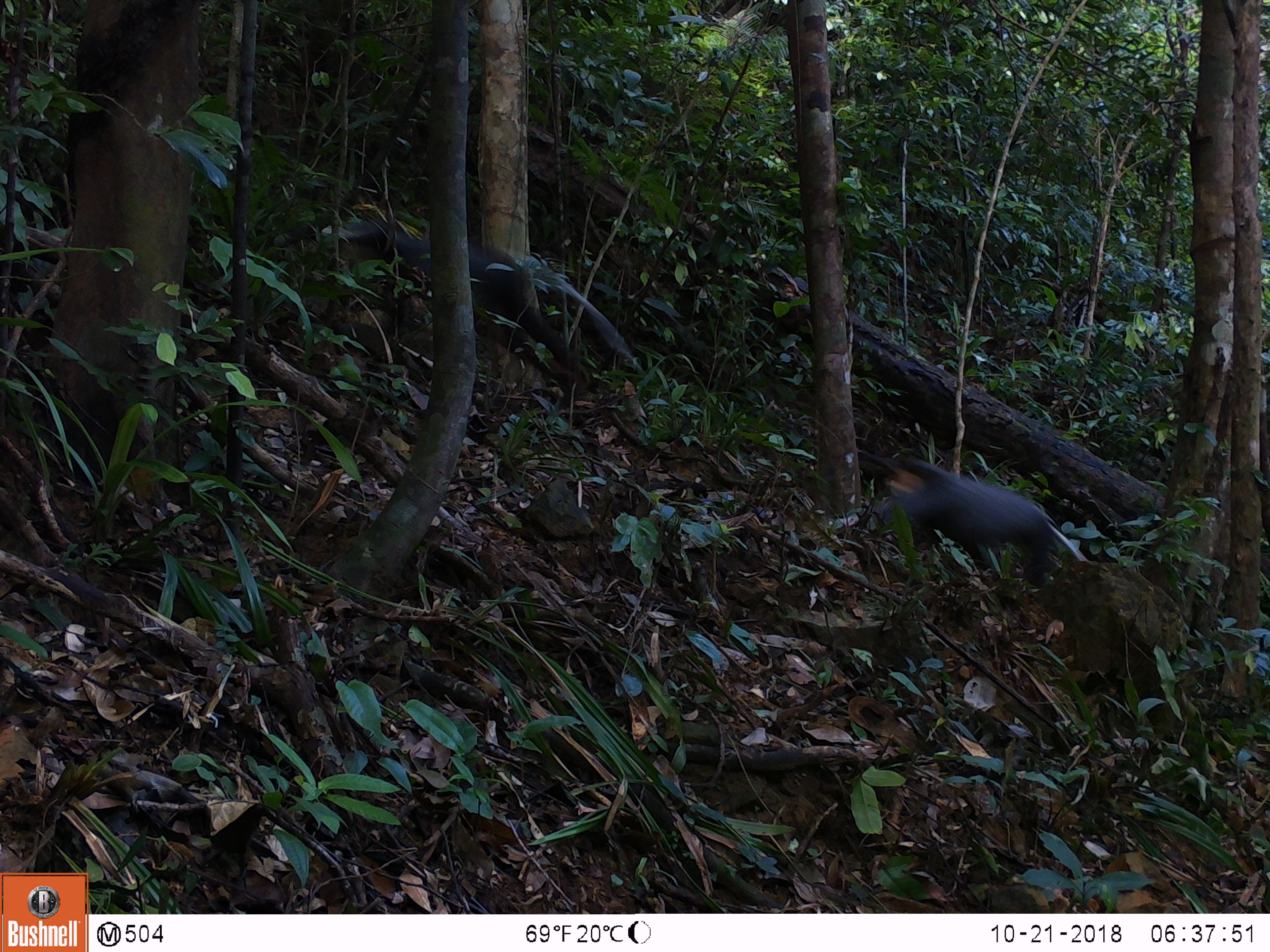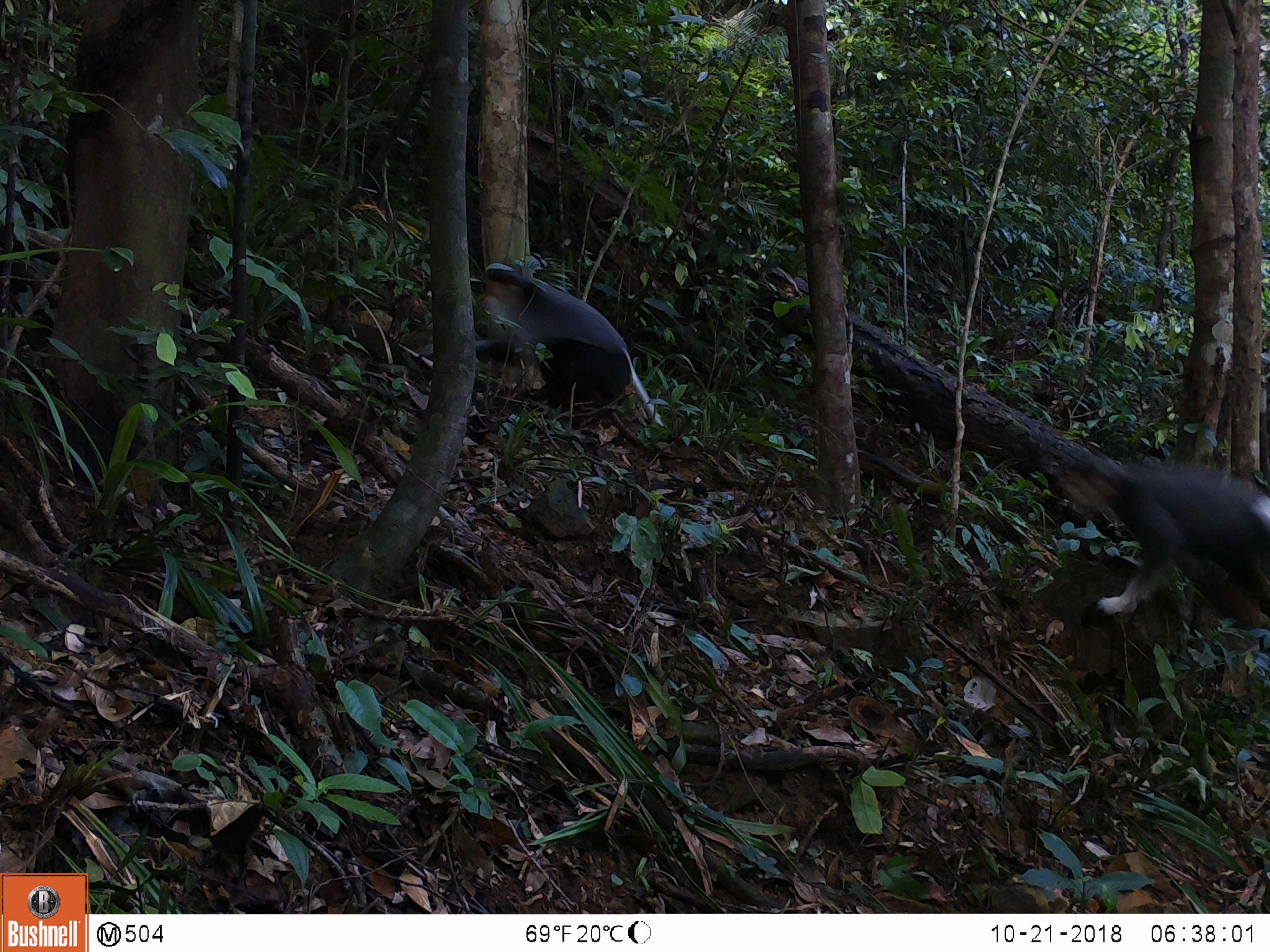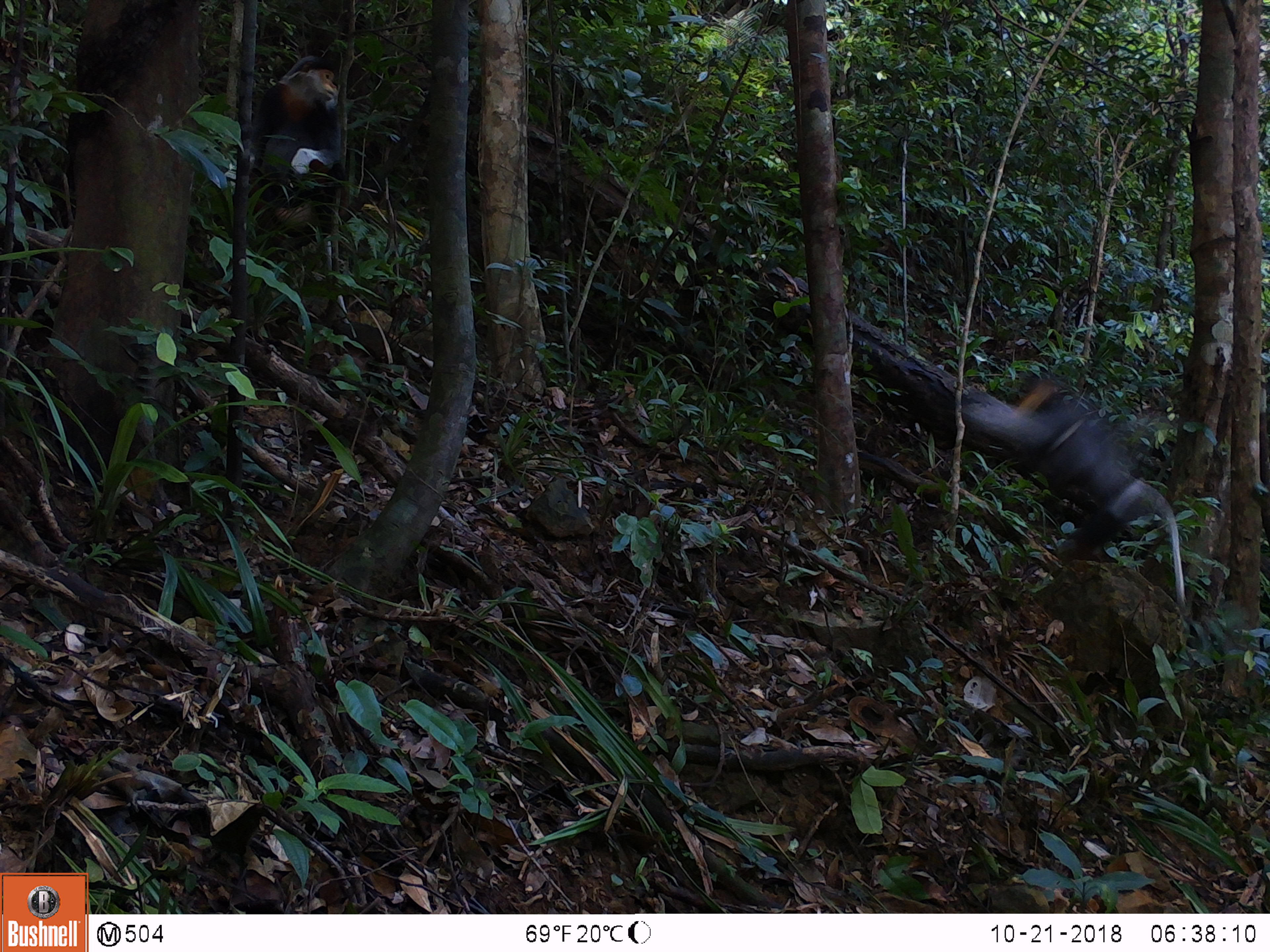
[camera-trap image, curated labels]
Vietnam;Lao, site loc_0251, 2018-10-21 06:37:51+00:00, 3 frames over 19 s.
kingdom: Animalia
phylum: Chordata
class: Mammalia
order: Primates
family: Cercopithecidae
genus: Pygathrix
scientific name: Pygathrix nemaeus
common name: red-shanked douc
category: red shanked douc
Red shanked douc (red-shanked douc) (Pygathrix nemaeus). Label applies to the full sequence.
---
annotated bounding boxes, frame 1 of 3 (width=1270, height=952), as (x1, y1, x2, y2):
red shanked douc: (338, 217, 645, 416); (852, 448, 1090, 614)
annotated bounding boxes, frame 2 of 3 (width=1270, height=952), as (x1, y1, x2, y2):
red shanked douc: (1050, 435, 1270, 630); (474, 260, 664, 438)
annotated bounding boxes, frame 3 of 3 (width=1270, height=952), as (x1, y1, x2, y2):
red shanked douc: (961, 370, 1189, 616); (247, 53, 344, 255)